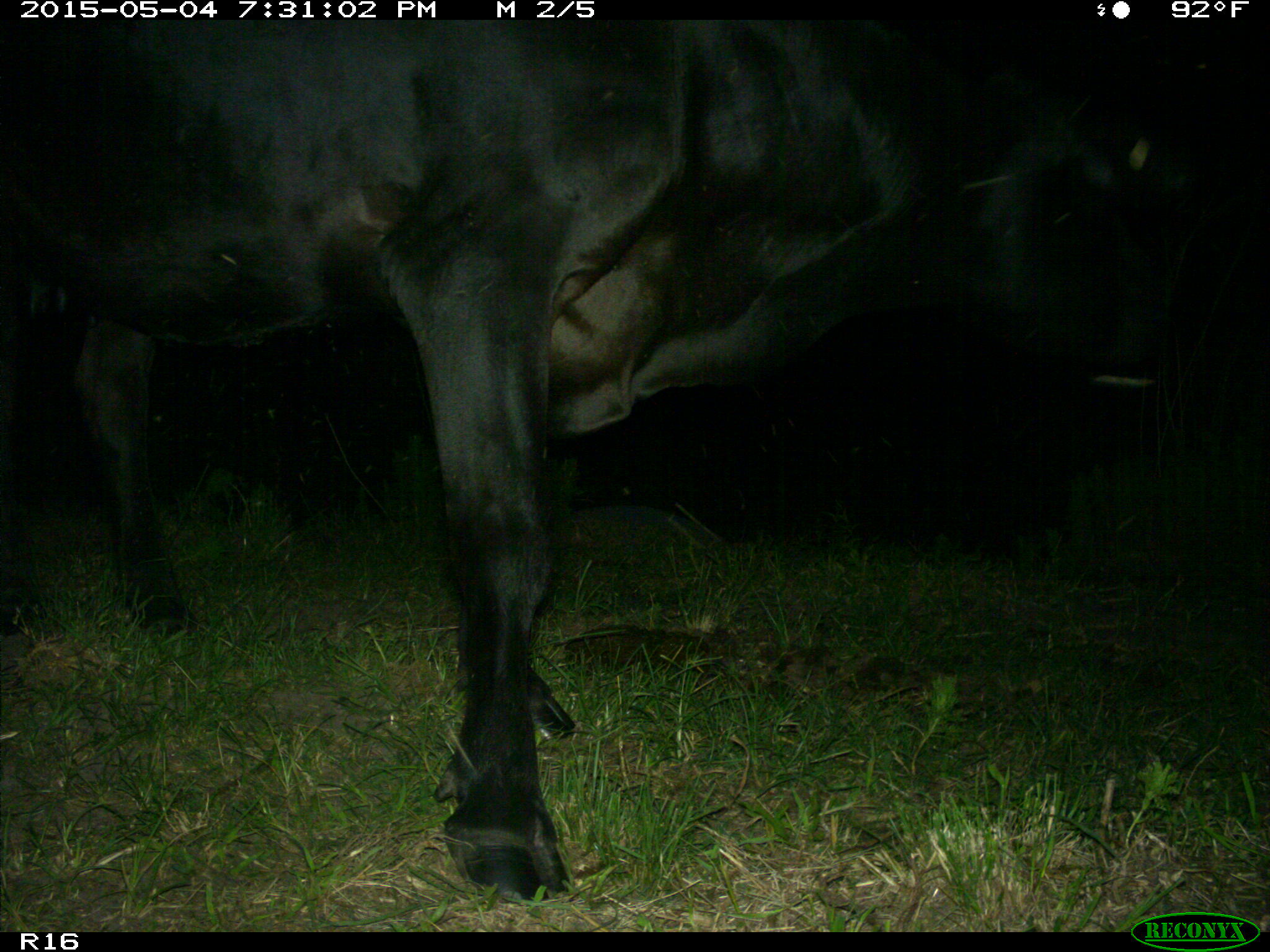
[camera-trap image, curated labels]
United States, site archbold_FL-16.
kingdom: Animalia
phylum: Chordata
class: Mammalia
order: Artiodactyla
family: Bovidae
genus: Bos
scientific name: Bos taurus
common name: domestic cow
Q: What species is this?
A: Bos taurus (domestic cow).